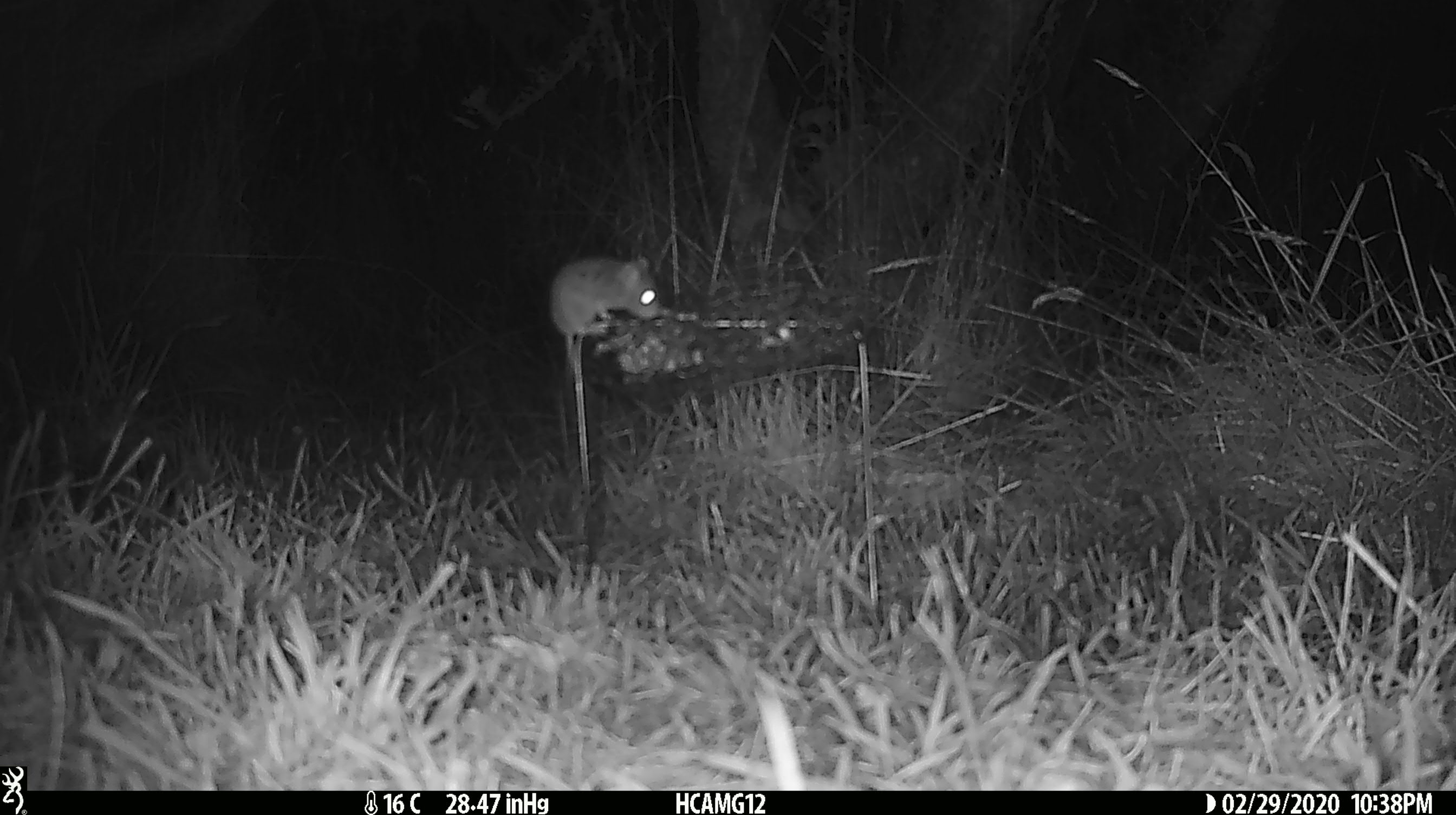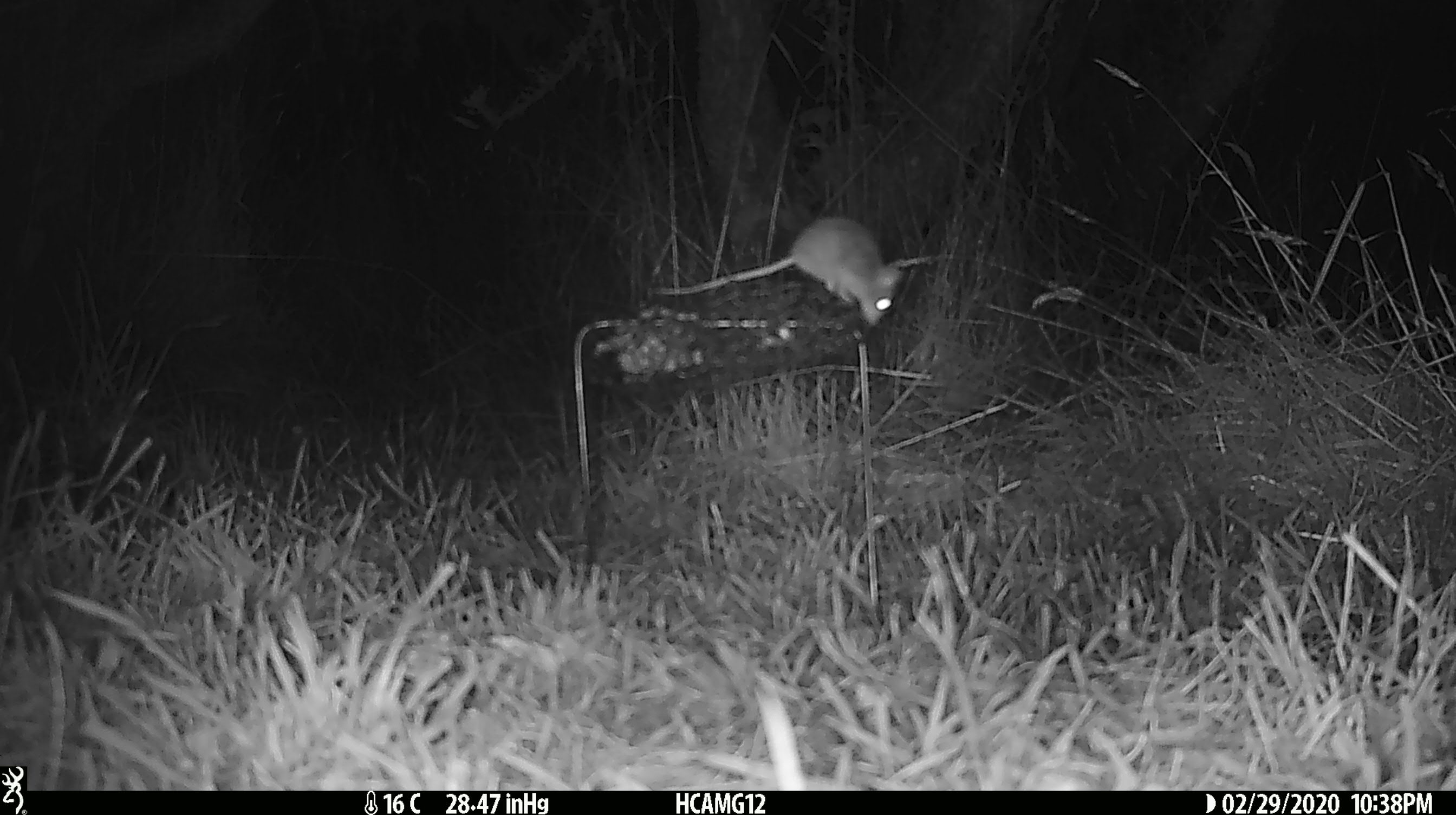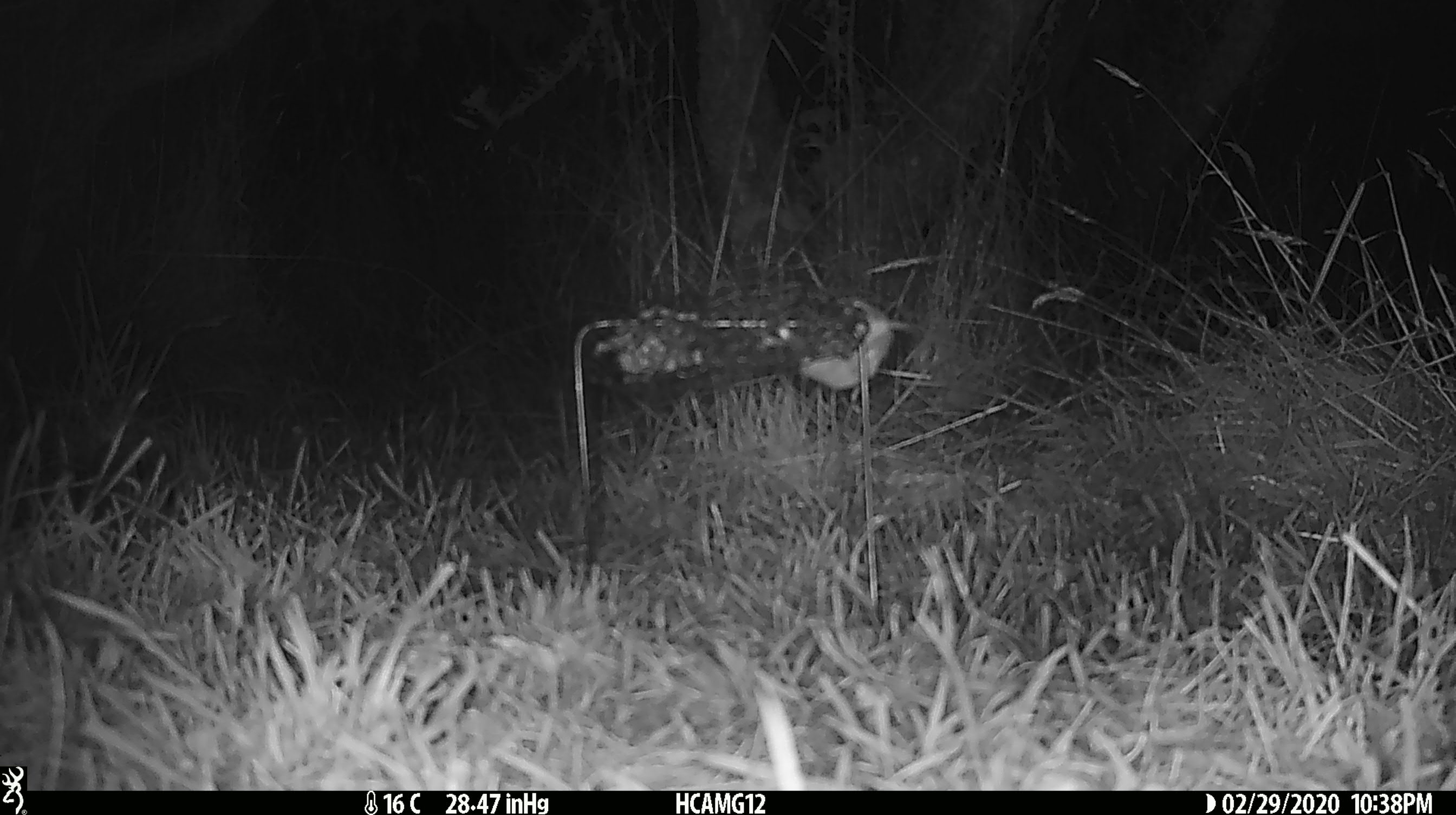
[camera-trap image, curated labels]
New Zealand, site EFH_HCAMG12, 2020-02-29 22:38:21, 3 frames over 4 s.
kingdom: Animalia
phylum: Chordata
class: Mammalia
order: Rodentia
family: Muridae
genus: Mus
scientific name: Mus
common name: mouse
Mouse (Mus).